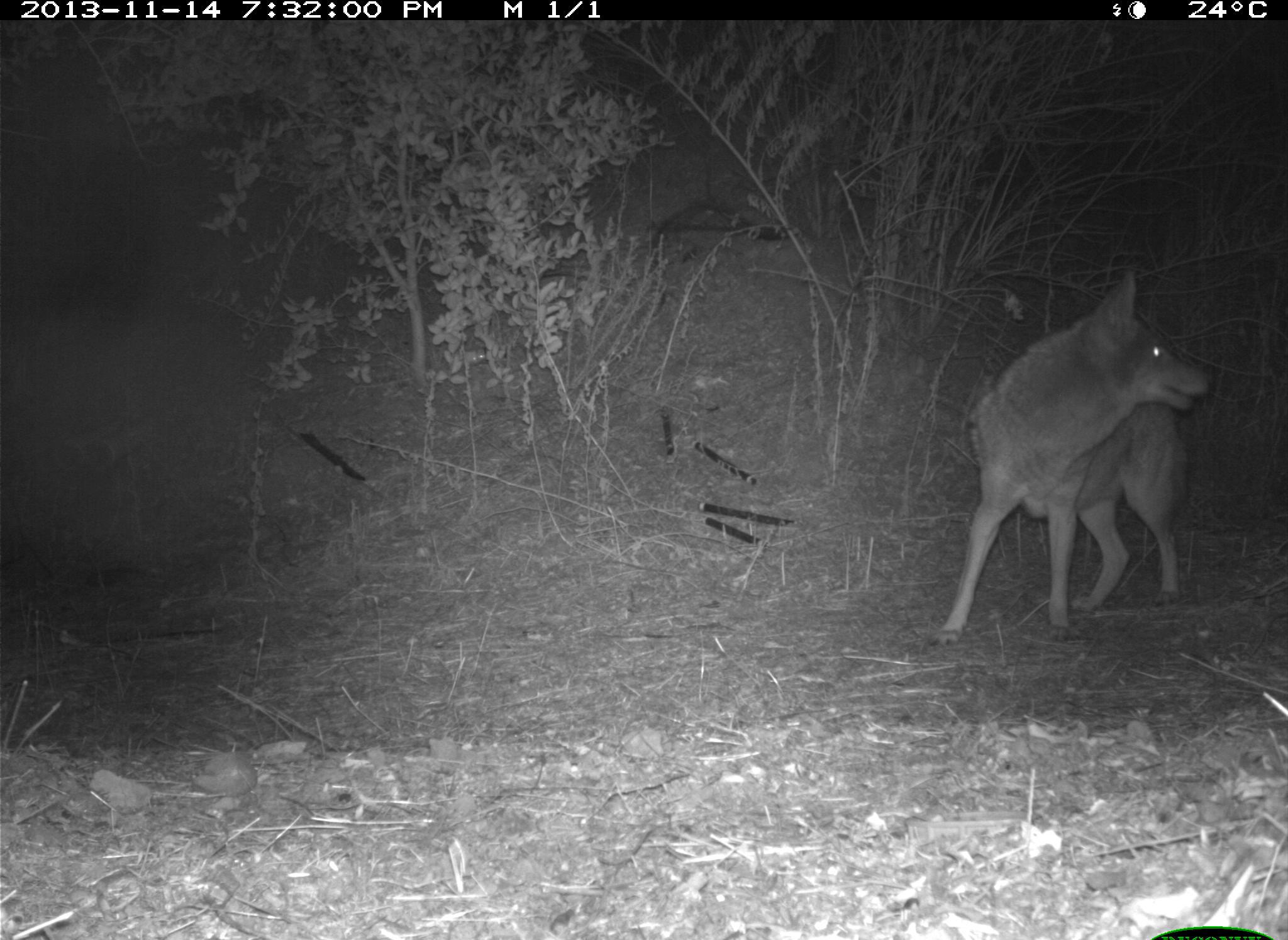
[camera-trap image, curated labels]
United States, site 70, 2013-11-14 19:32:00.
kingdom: Animalia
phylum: Chordata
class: Mammalia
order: Carnivora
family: Canidae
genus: Canis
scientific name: Canis latrans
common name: coyote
Coyote (Canis latrans).